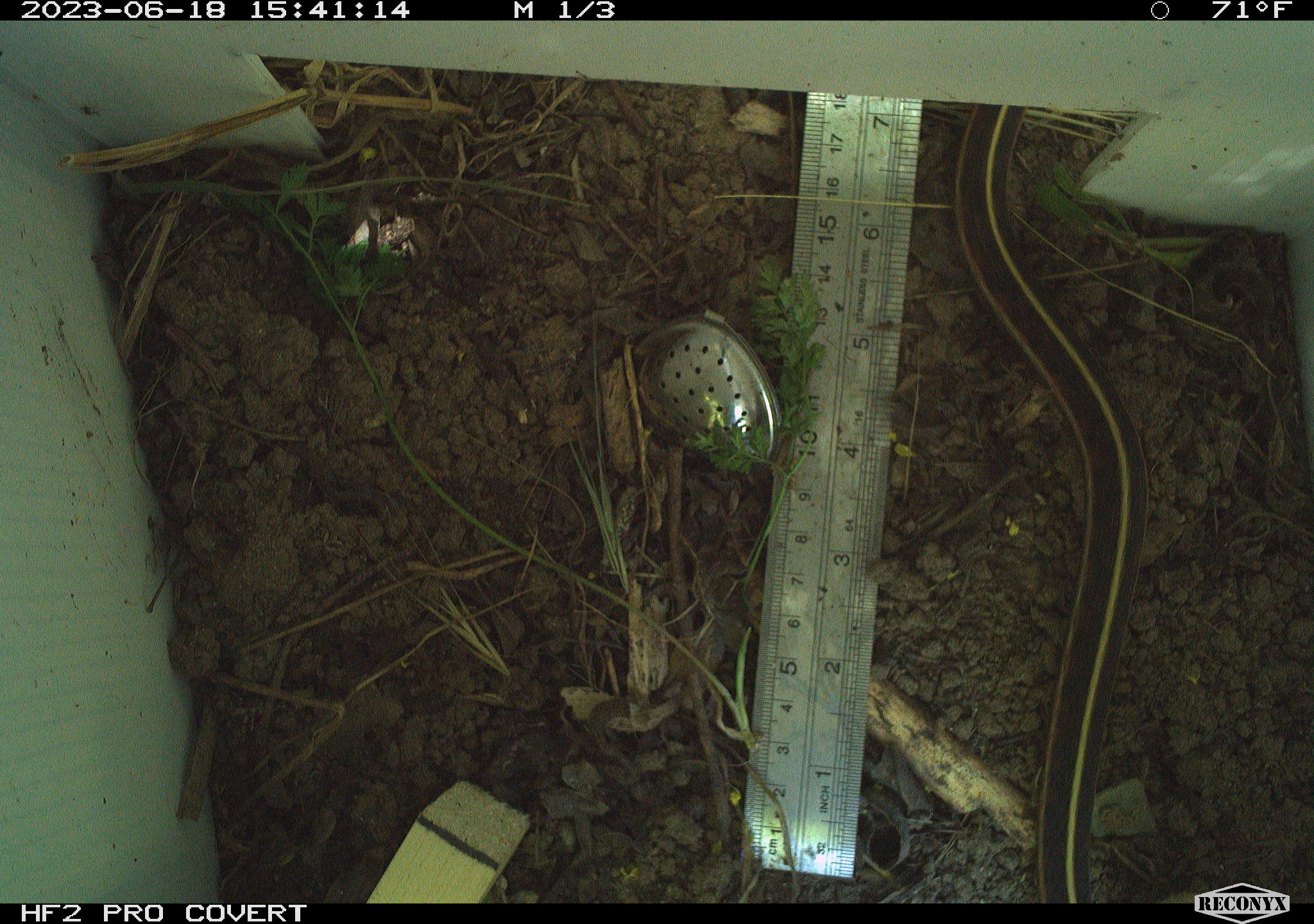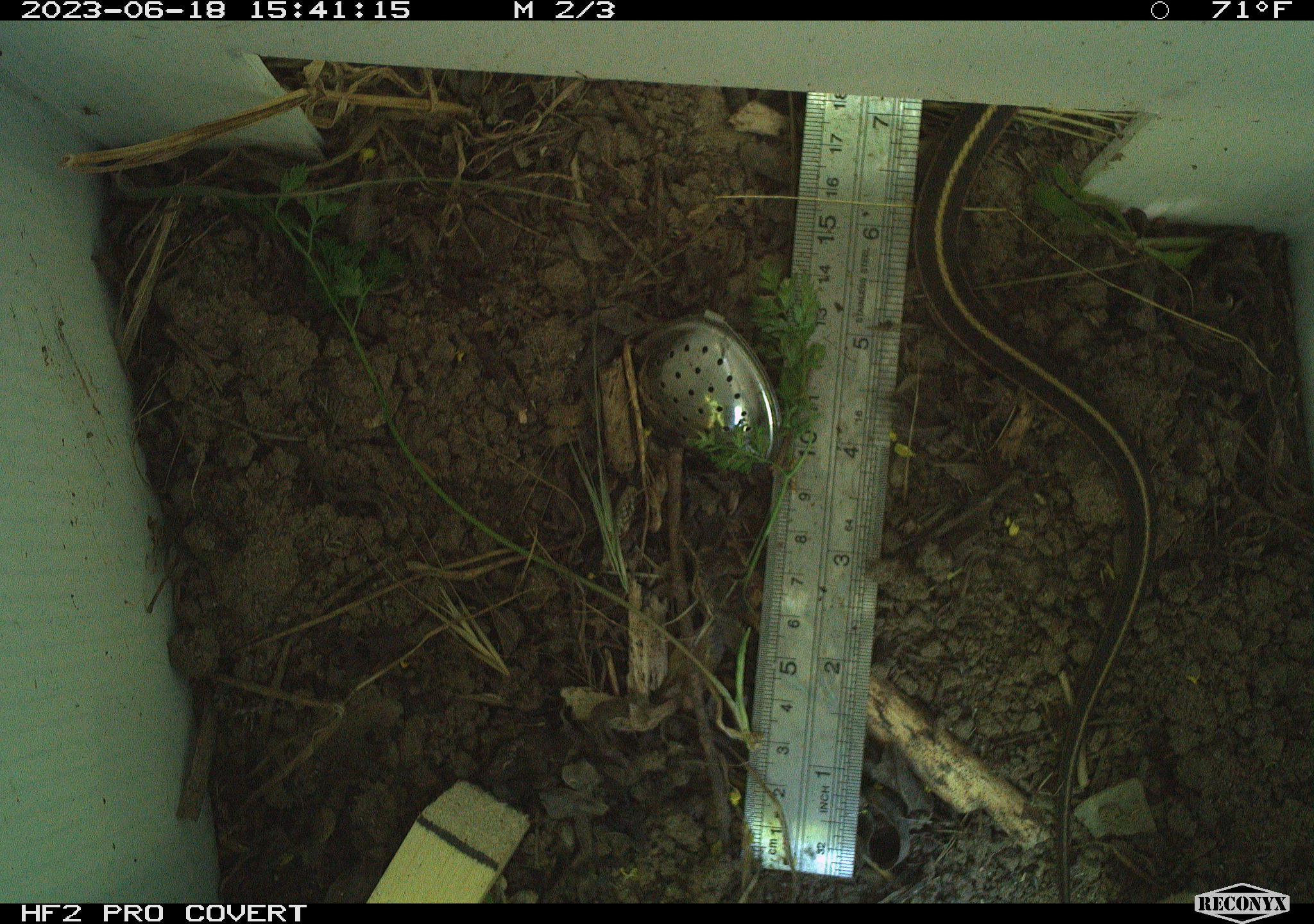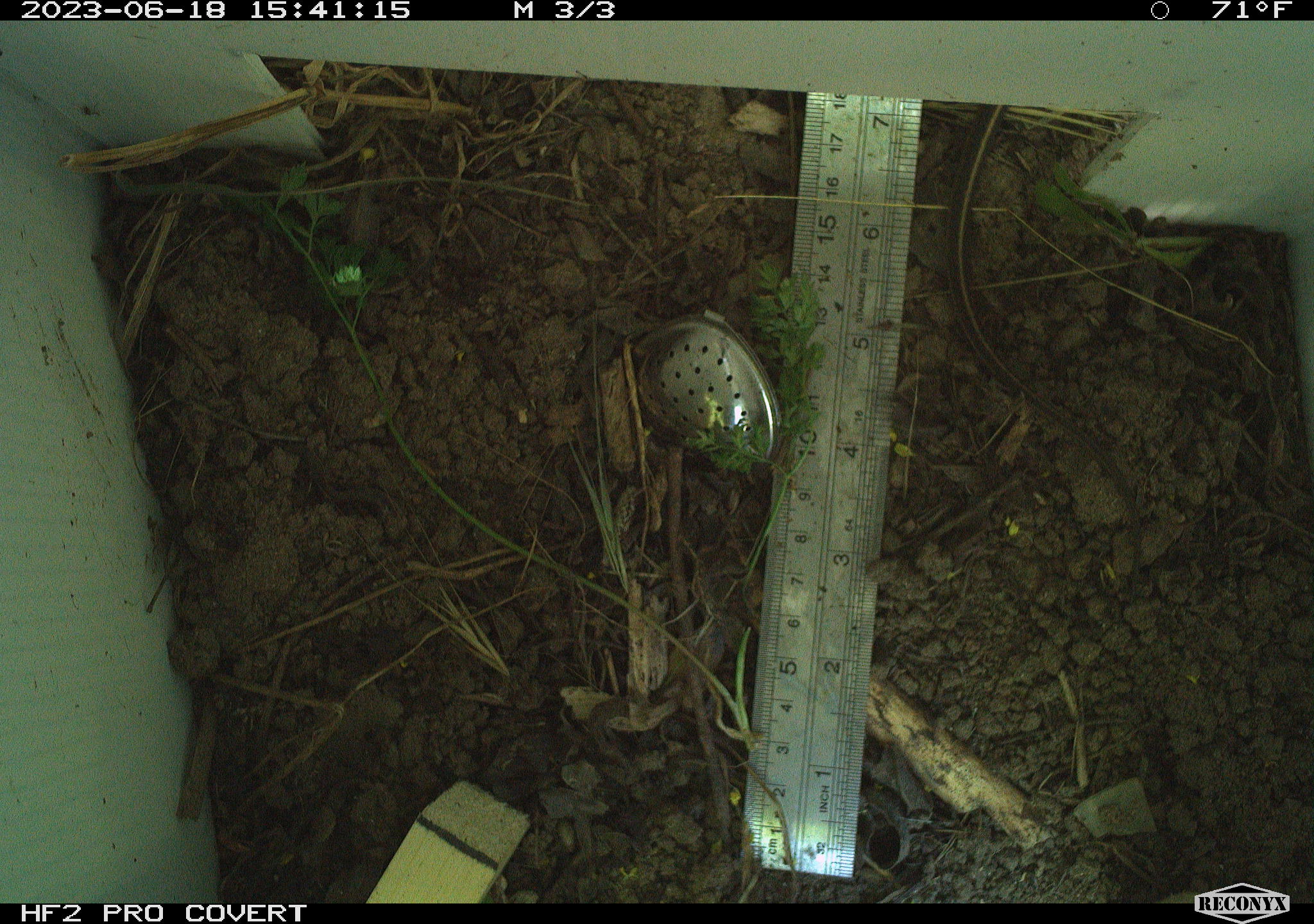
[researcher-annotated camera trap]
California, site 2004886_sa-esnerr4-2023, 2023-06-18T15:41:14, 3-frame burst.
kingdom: Animalia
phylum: Chordata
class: Reptilia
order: Squamata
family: Colubridae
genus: Thamnophis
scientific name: Thamnophis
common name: american gartersnakes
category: thamnophis species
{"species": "thamnophis species (american gartersnakes) (Thamnophis)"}